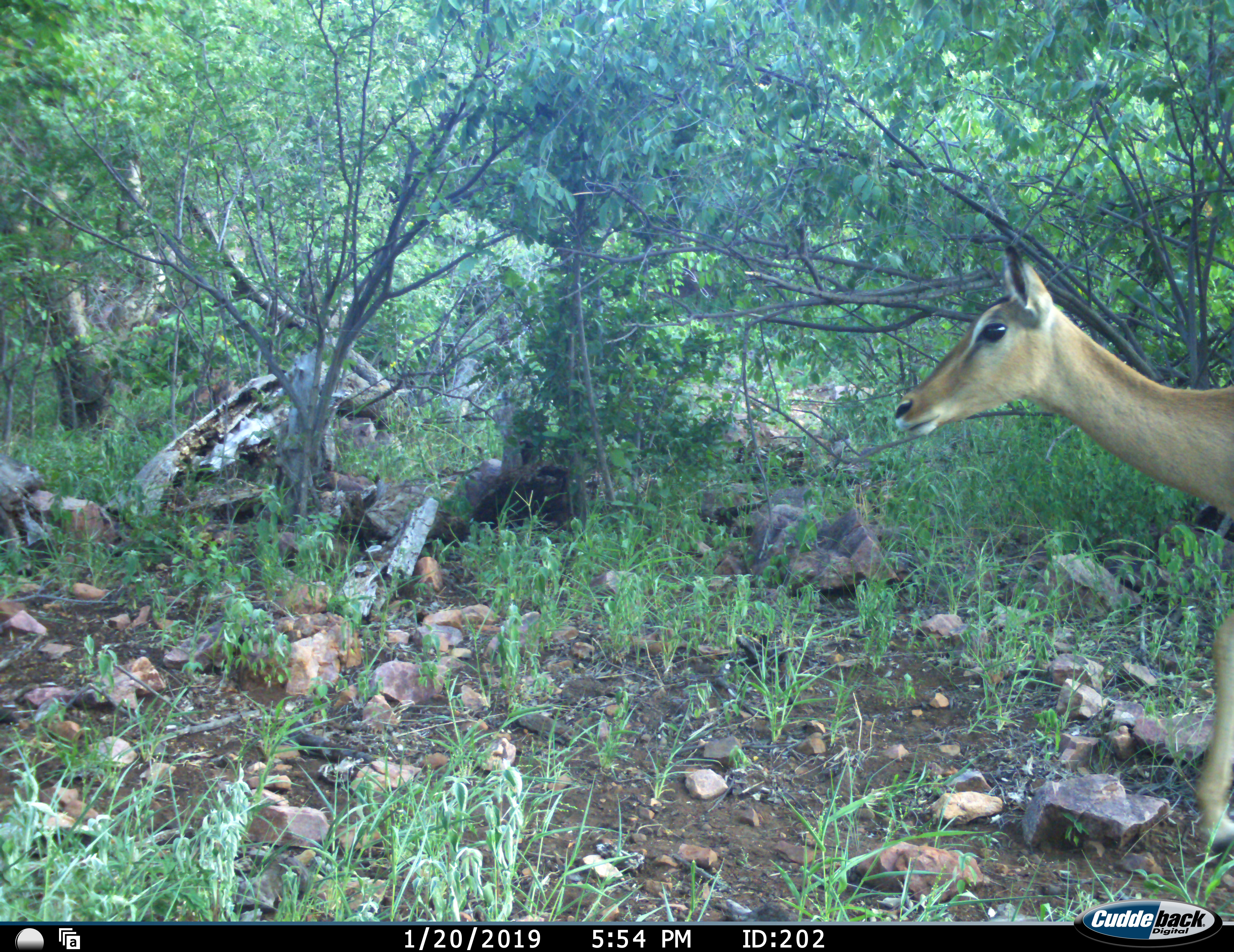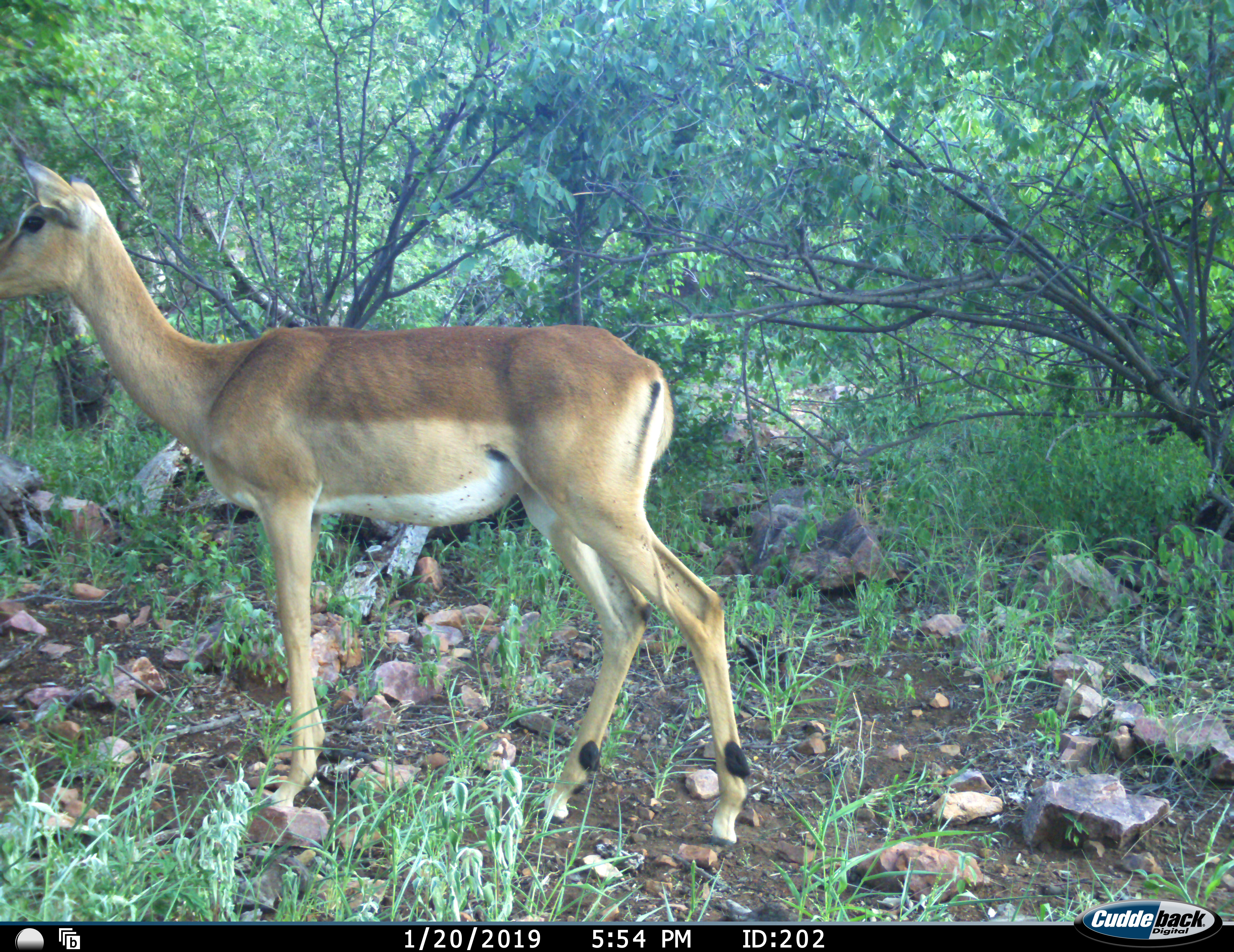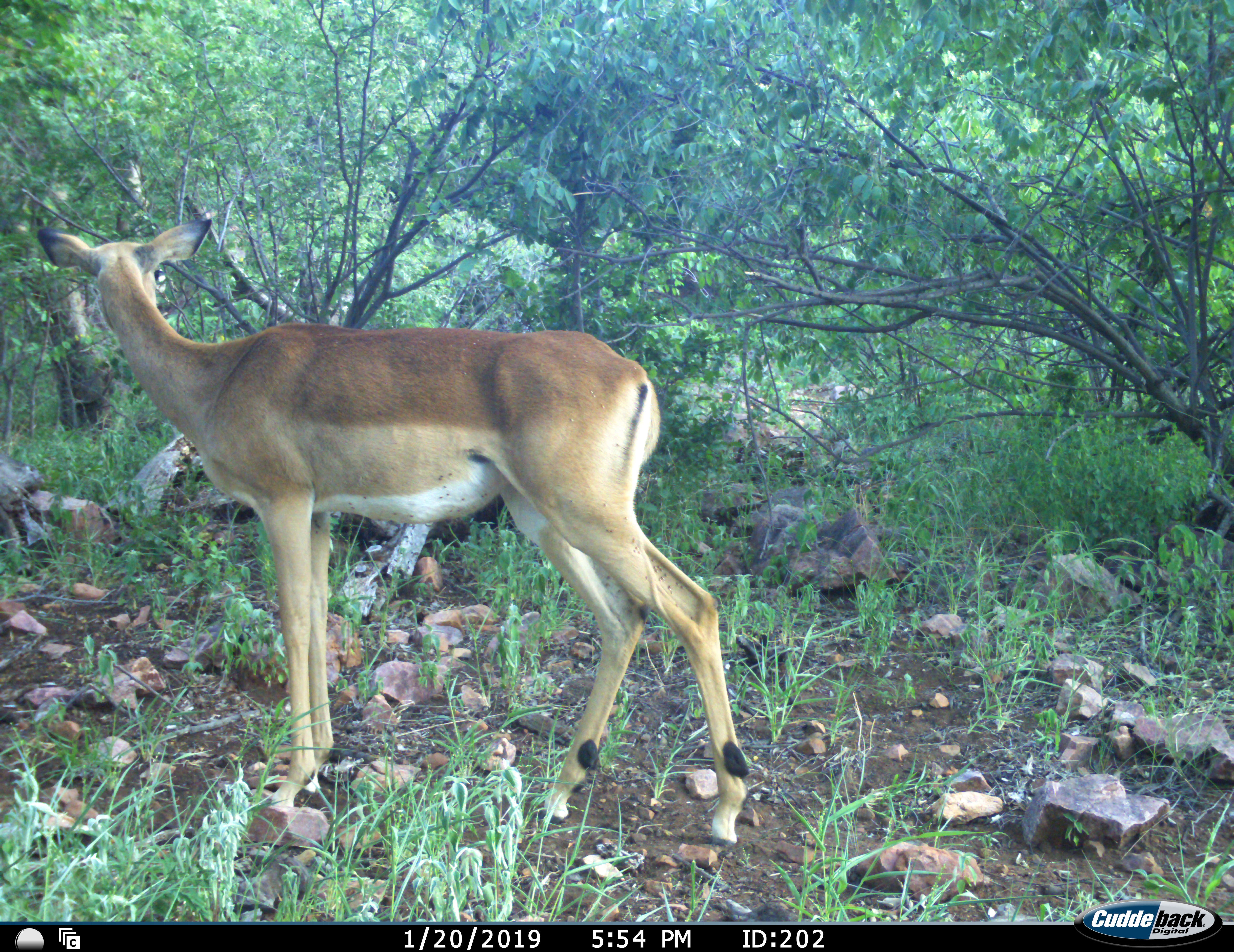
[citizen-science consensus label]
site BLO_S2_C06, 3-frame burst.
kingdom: Animalia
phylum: Chordata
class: Mammalia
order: Artiodactyla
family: Bovidae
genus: Aepyceros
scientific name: Aepyceros melampus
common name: impala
Impala (Aepyceros melampus), count 1. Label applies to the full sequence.